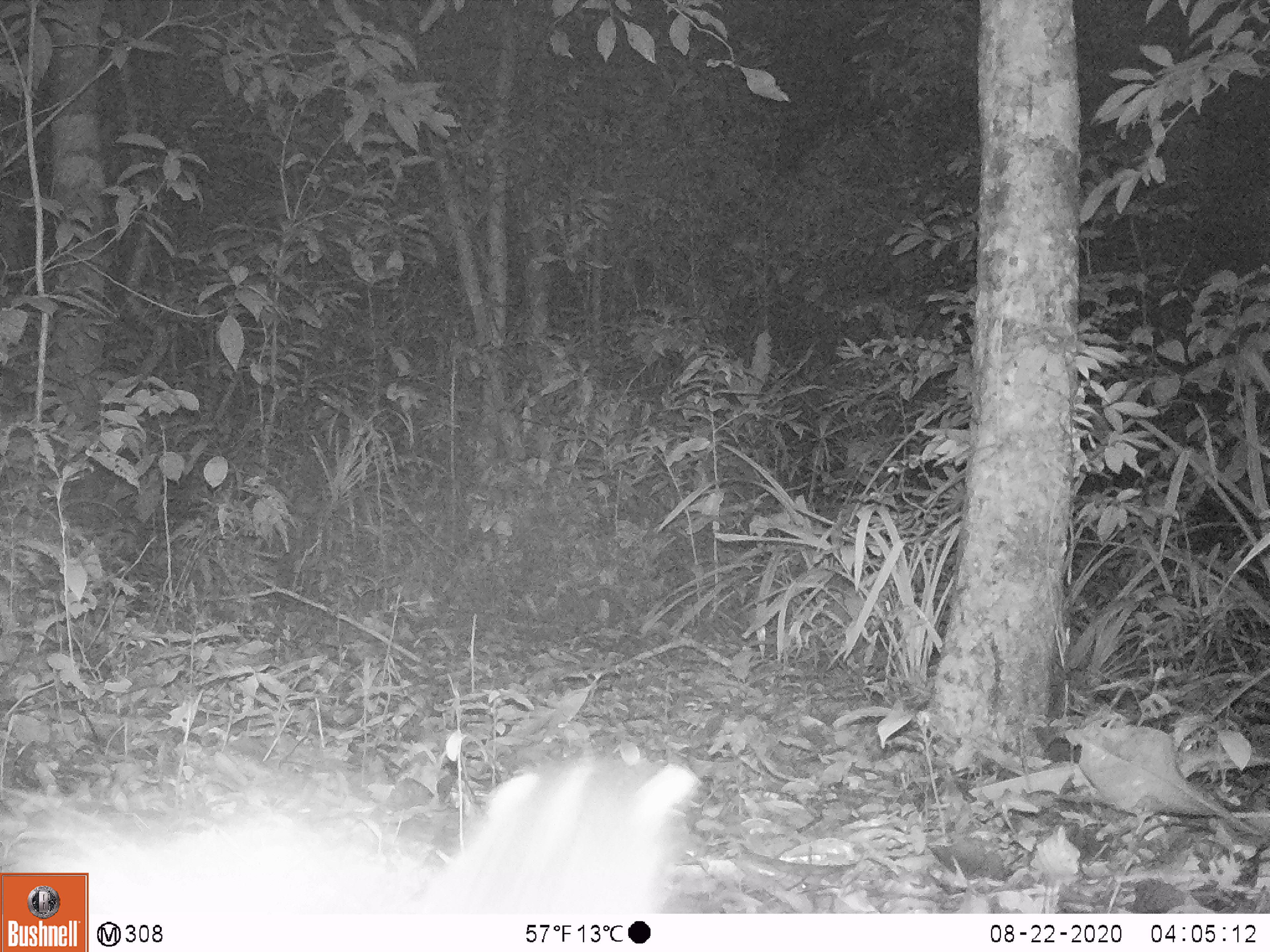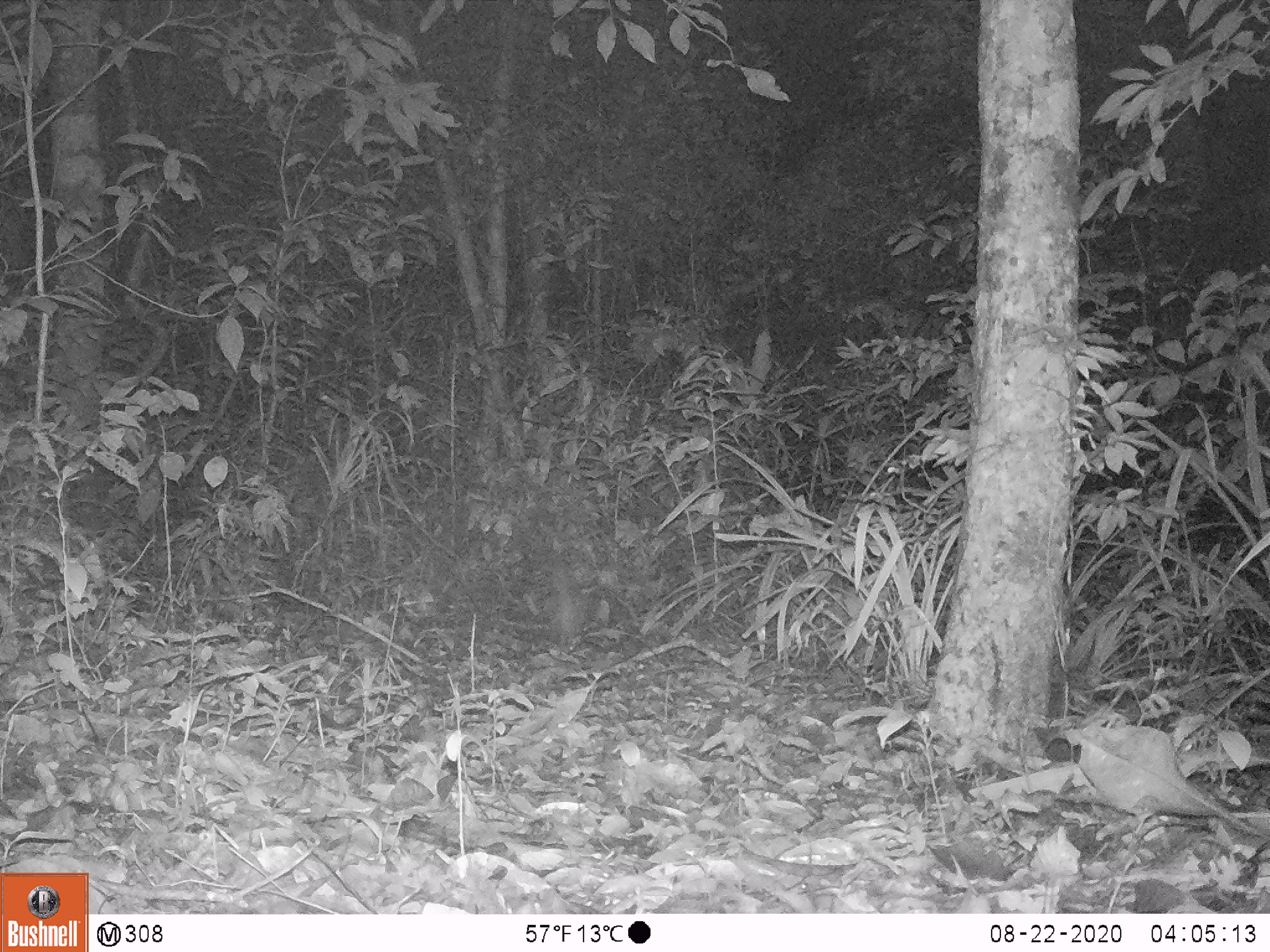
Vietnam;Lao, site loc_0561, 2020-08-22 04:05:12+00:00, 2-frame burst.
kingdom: Animalia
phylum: Chordata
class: Mammalia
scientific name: Mammalia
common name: mammal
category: unidentified small mammal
Unidentified small mammal (mammal) (Mammalia). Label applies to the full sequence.